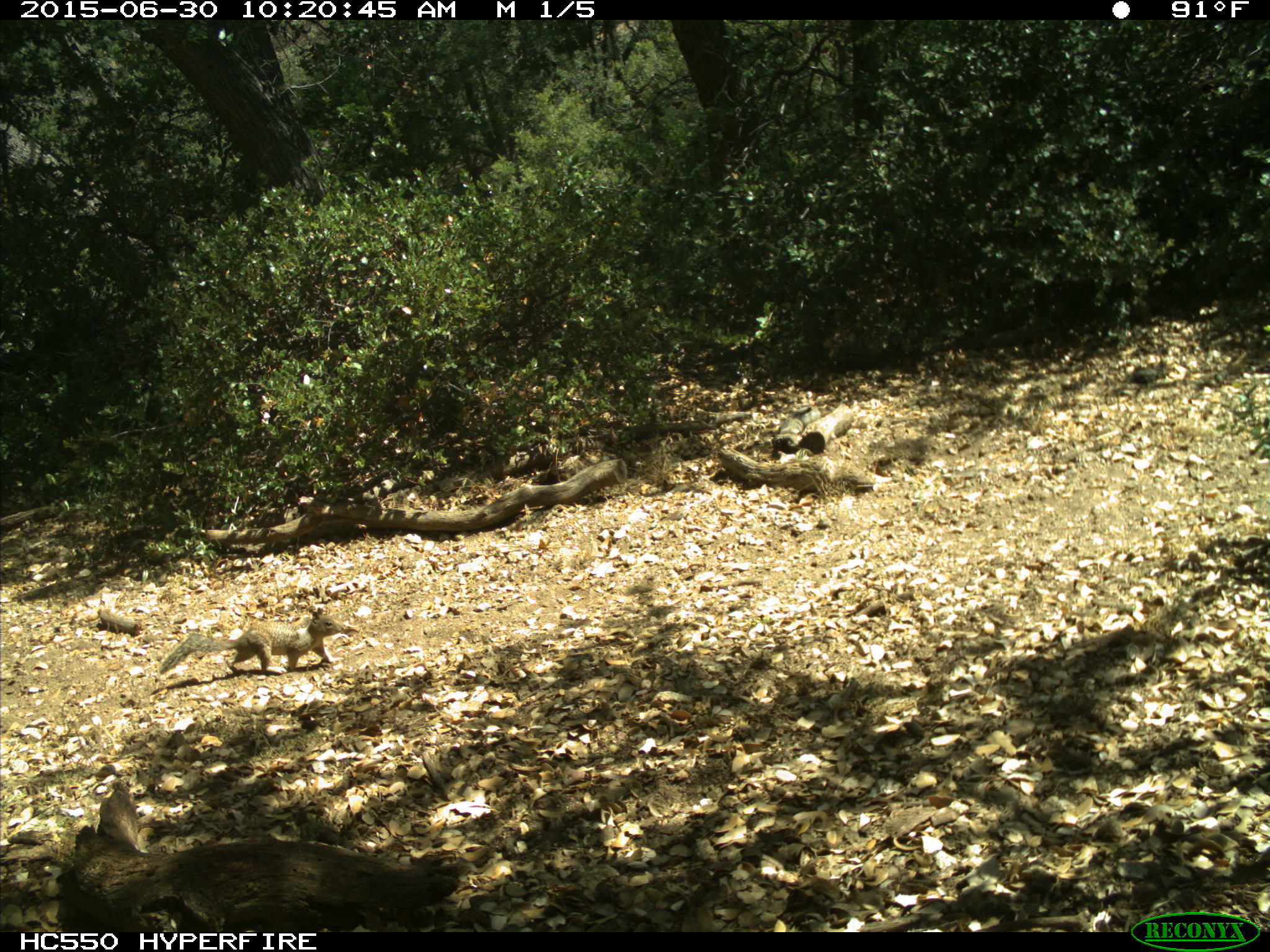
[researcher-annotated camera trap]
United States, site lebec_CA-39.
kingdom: Animalia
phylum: Chordata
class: Mammalia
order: Rodentia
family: Sciuridae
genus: Otospermophilus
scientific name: Otospermophilus beecheyi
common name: california ground squirrel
Otospermophilus beecheyi (california ground squirrel).